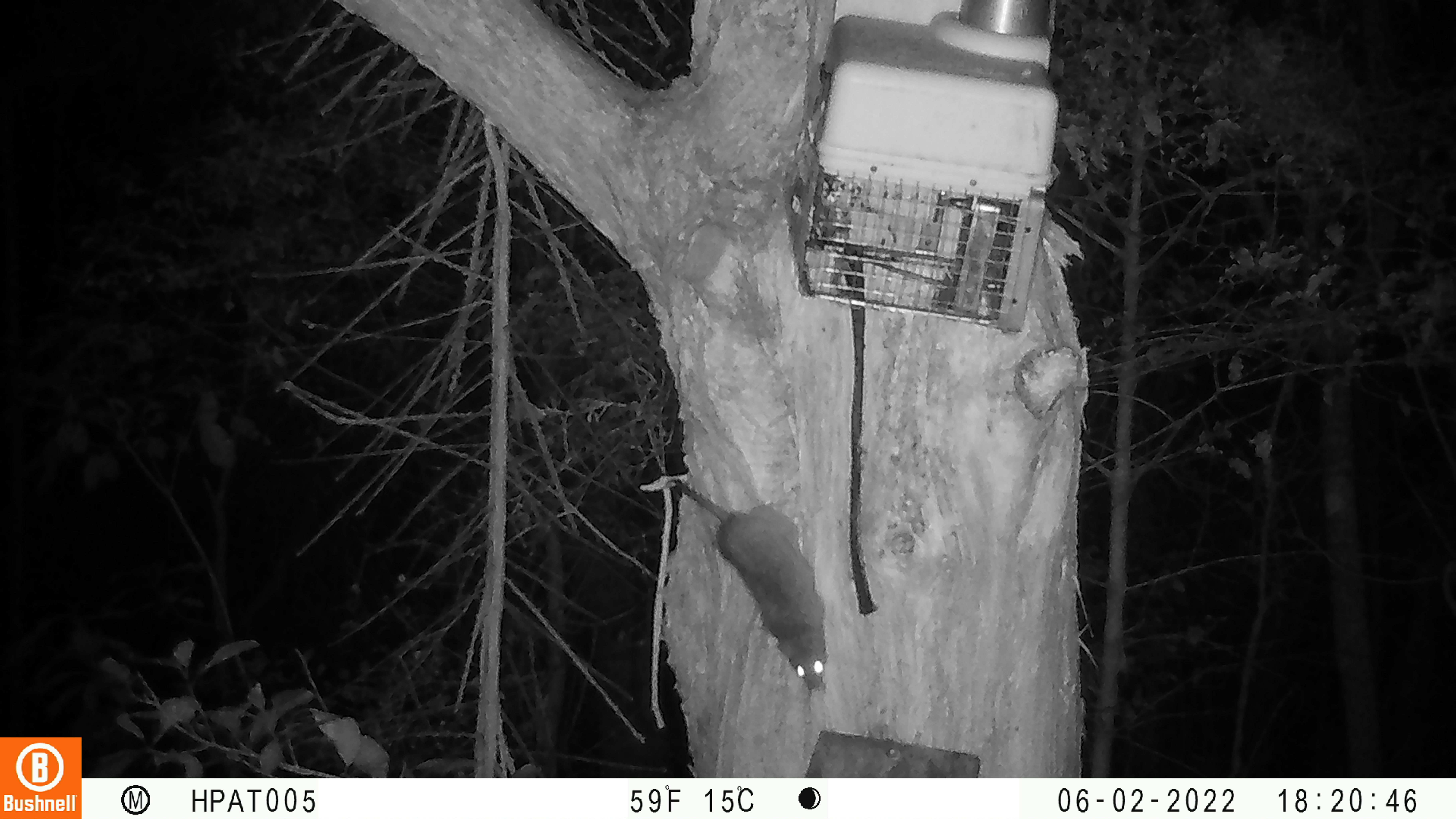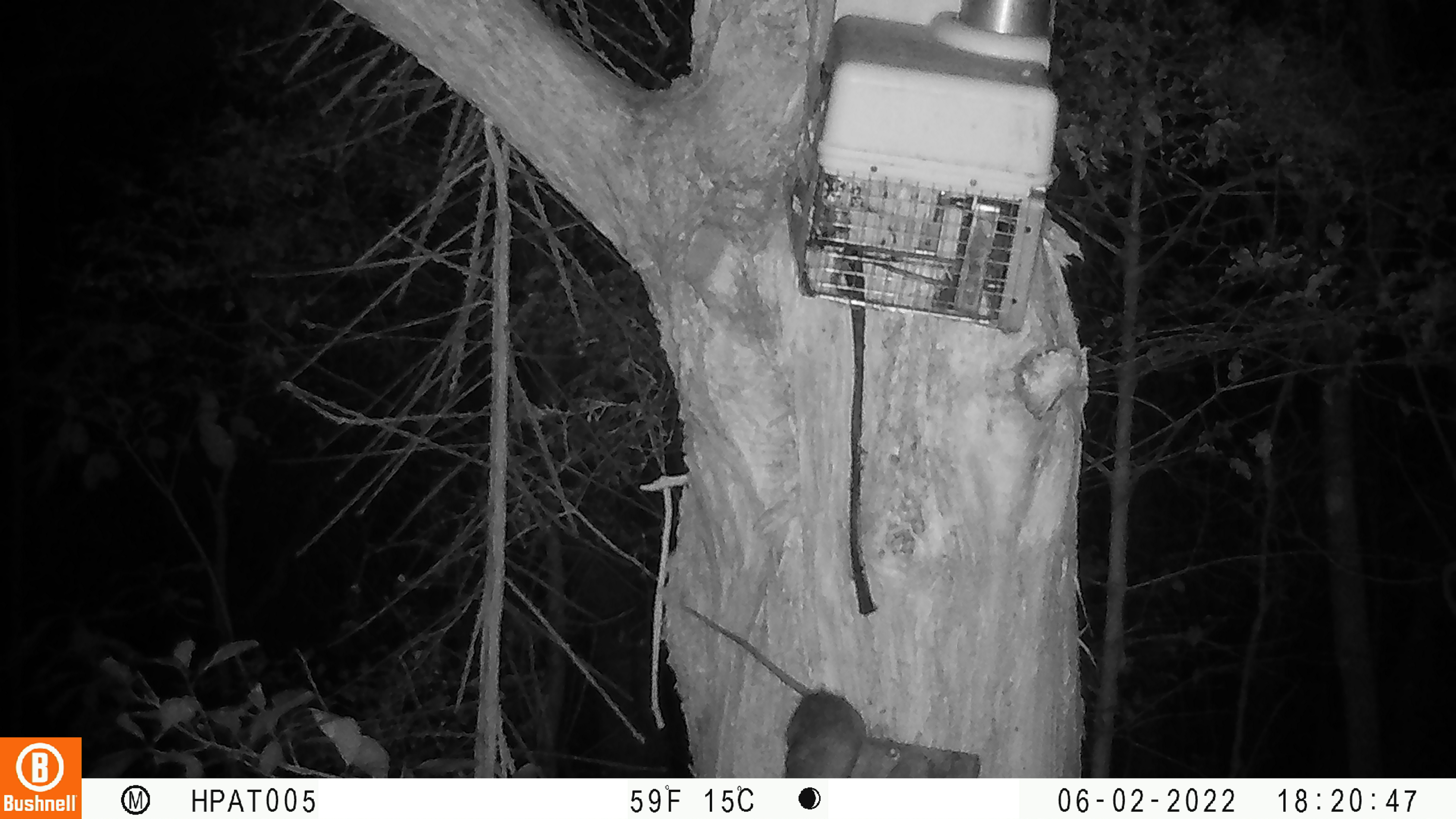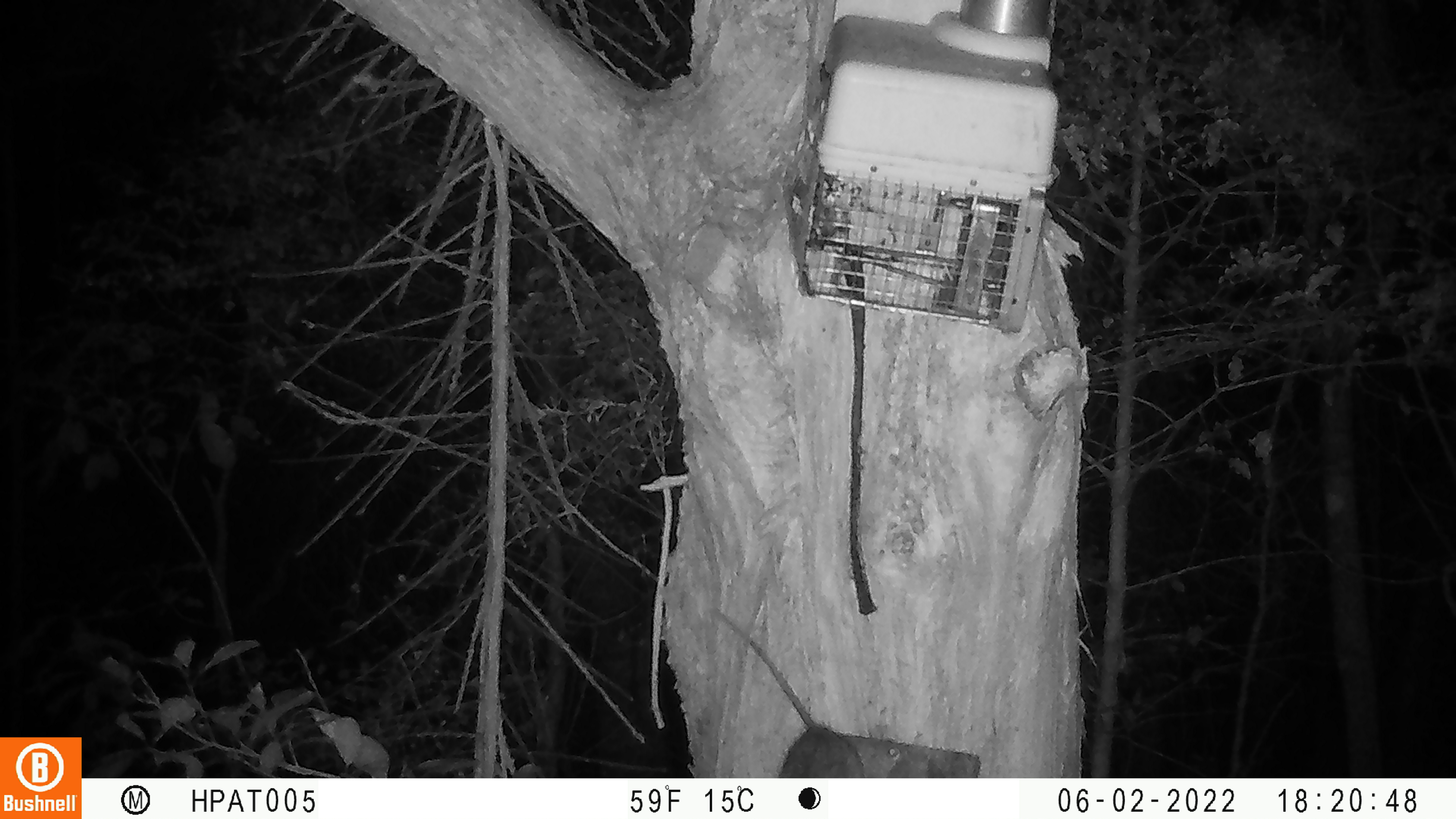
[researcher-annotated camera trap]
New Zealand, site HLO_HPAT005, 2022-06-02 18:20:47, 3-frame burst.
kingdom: Animalia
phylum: Chordata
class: Mammalia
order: Rodentia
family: Muridae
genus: Rattus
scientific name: Rattus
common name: rat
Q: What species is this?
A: Rat (Rattus).